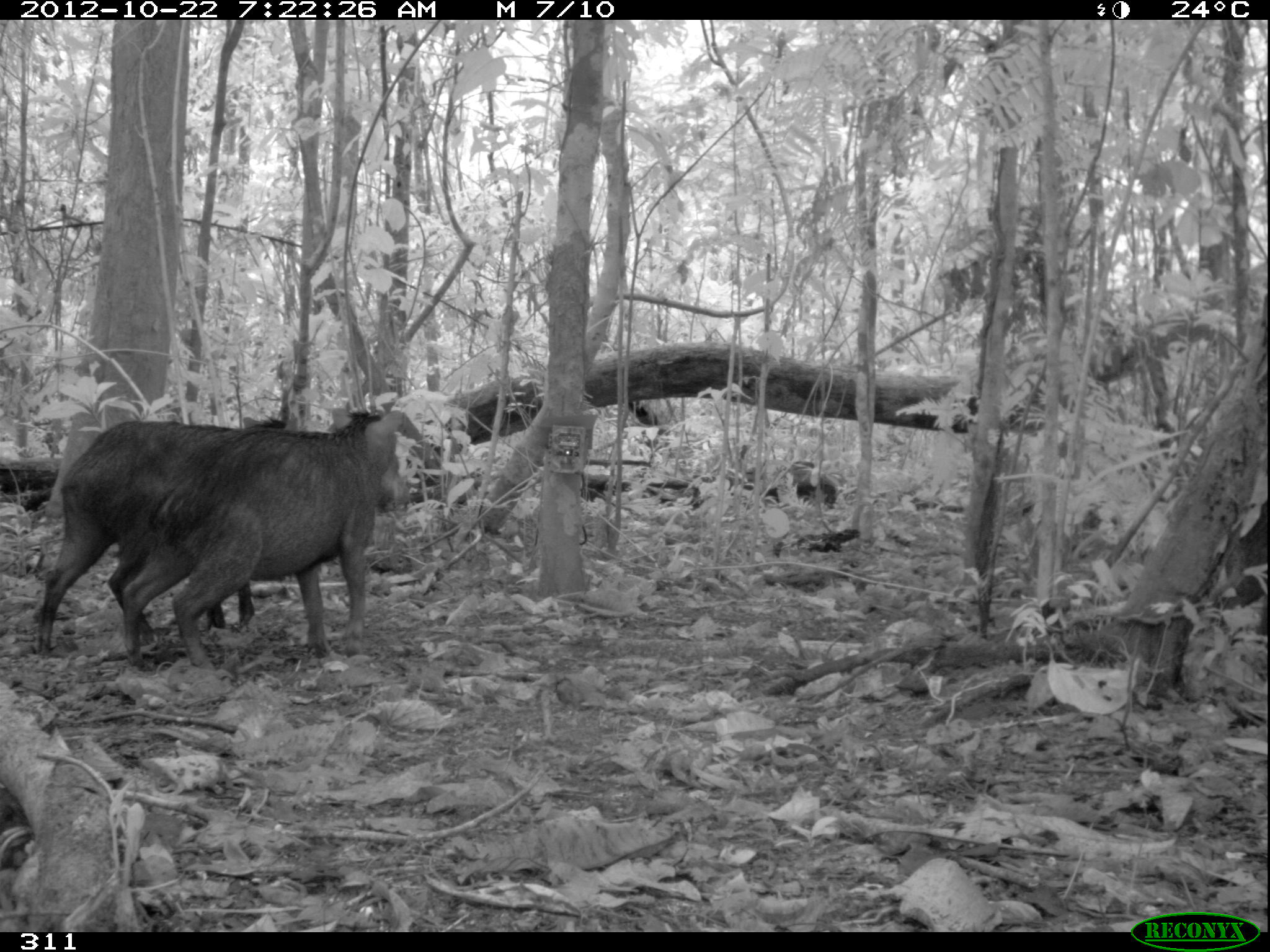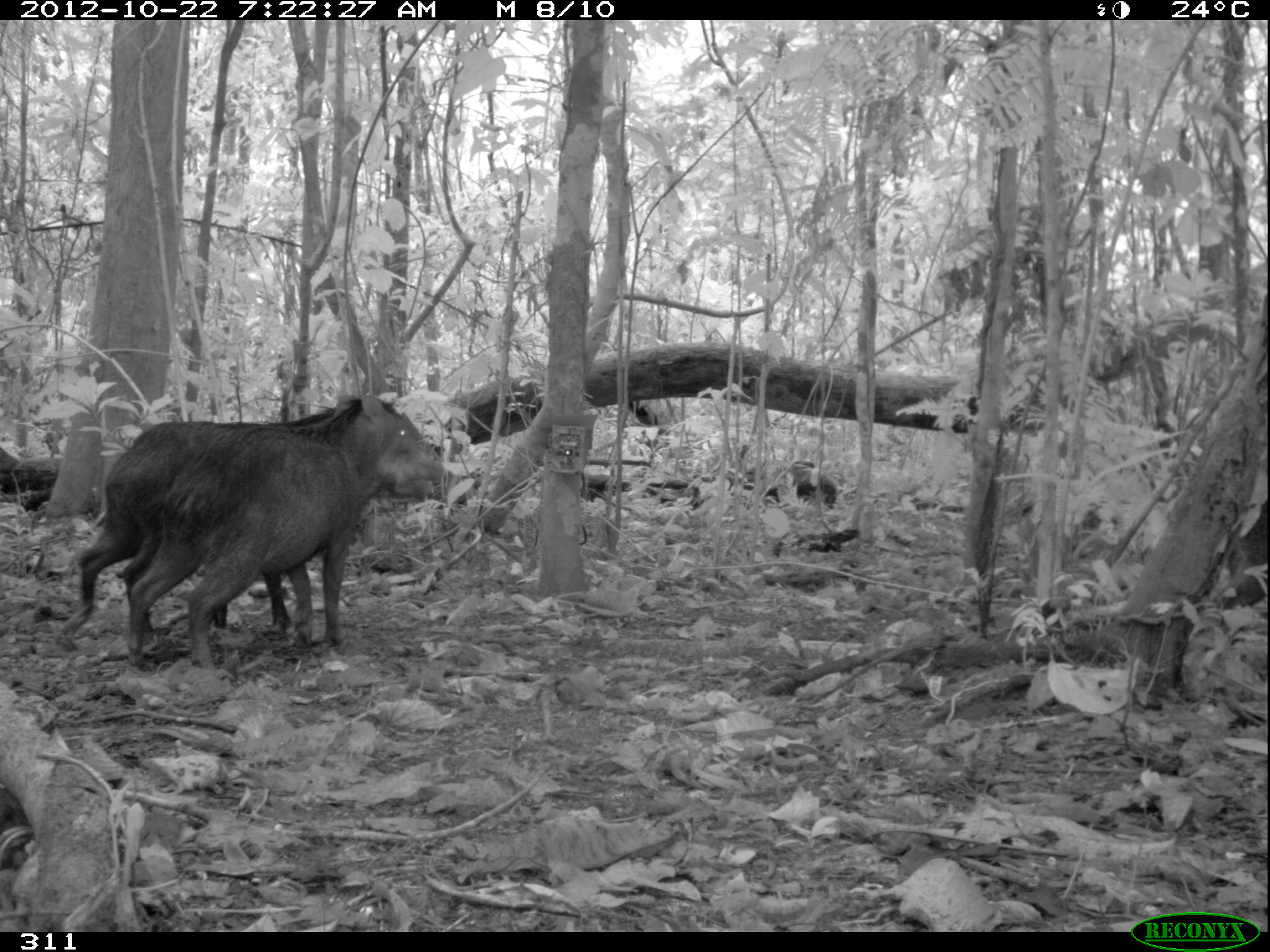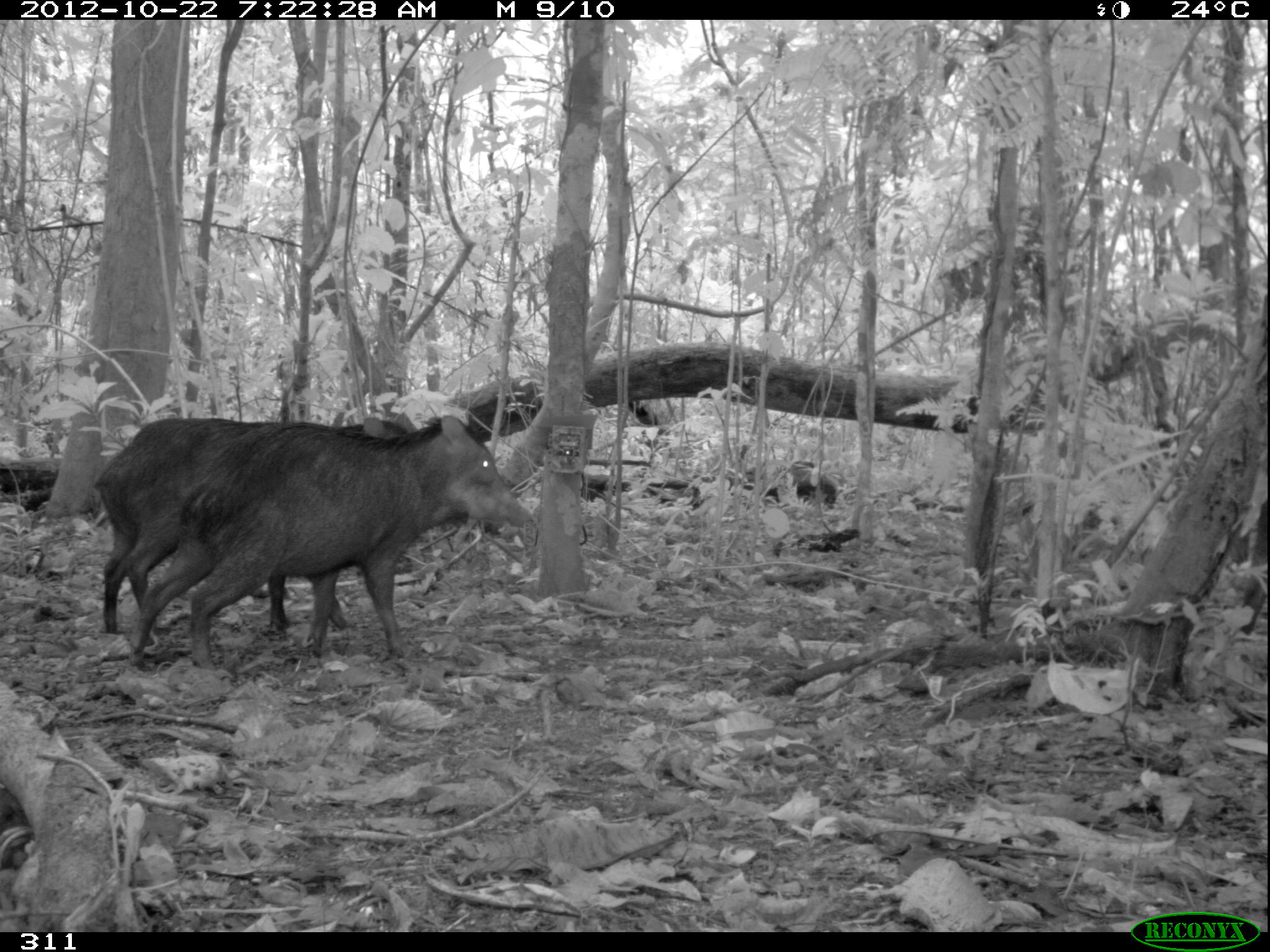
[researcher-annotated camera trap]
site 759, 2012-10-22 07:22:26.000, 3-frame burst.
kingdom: Animalia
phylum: Chordata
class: Mammalia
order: Artiodactyla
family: Tayassuidae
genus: Tayassu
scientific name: Tayassu pecari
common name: white-lipped peccary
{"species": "Tayassu pecari (white-lipped peccary)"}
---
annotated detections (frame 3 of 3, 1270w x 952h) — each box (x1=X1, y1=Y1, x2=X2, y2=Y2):
tayassu pecari: (x1=122, y1=413, x2=532, y2=672); (x1=93, y1=411, x2=419, y2=652)